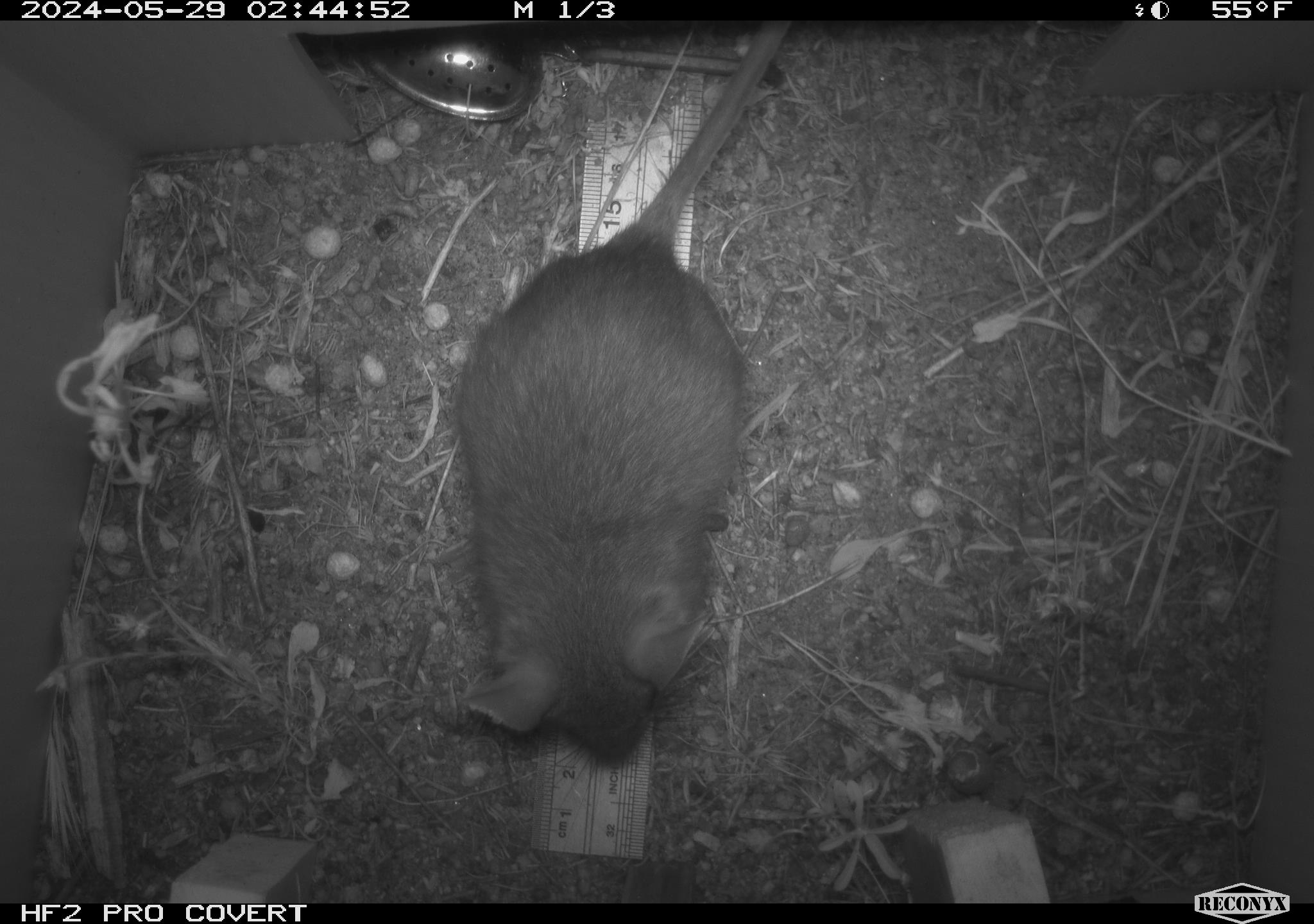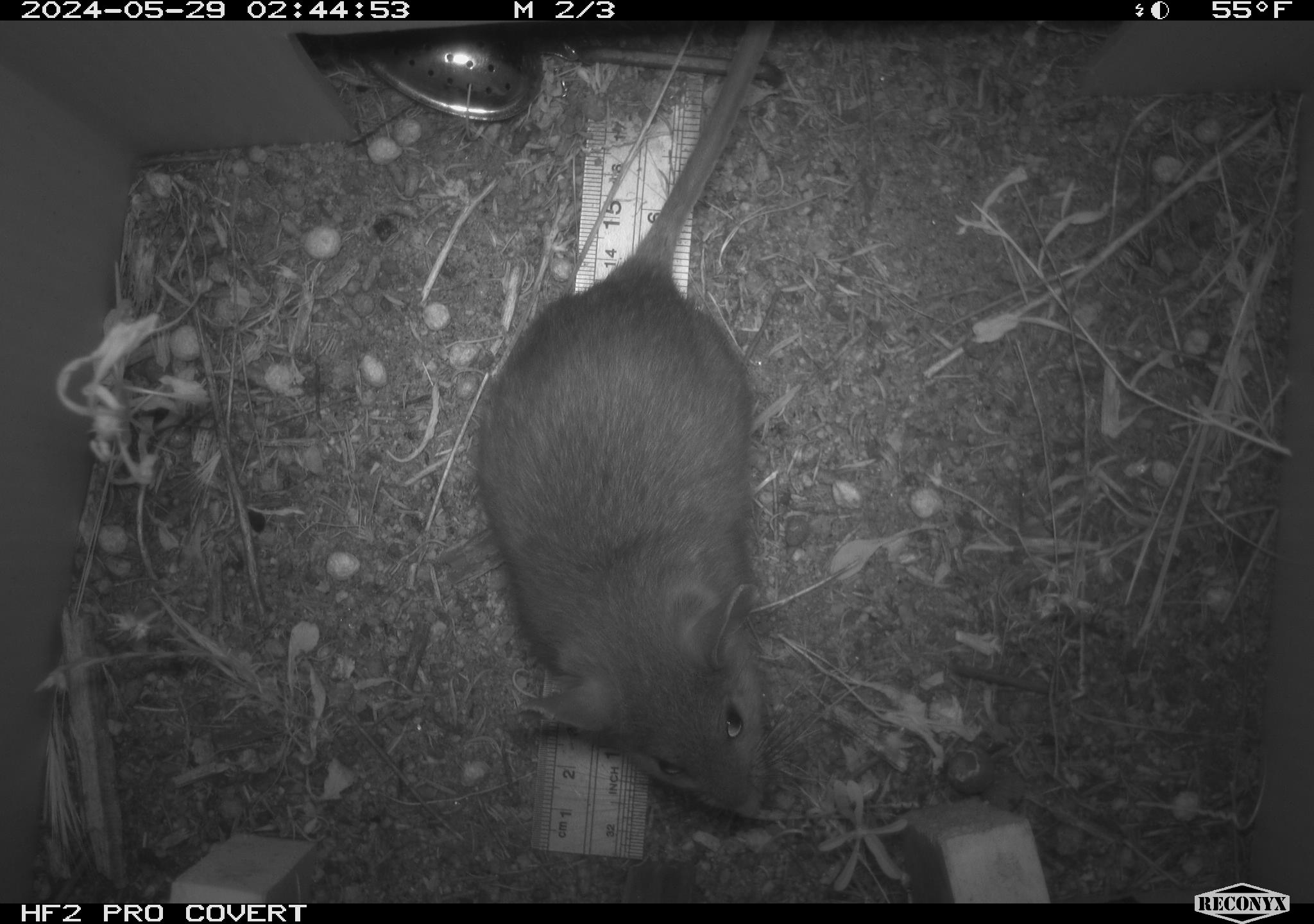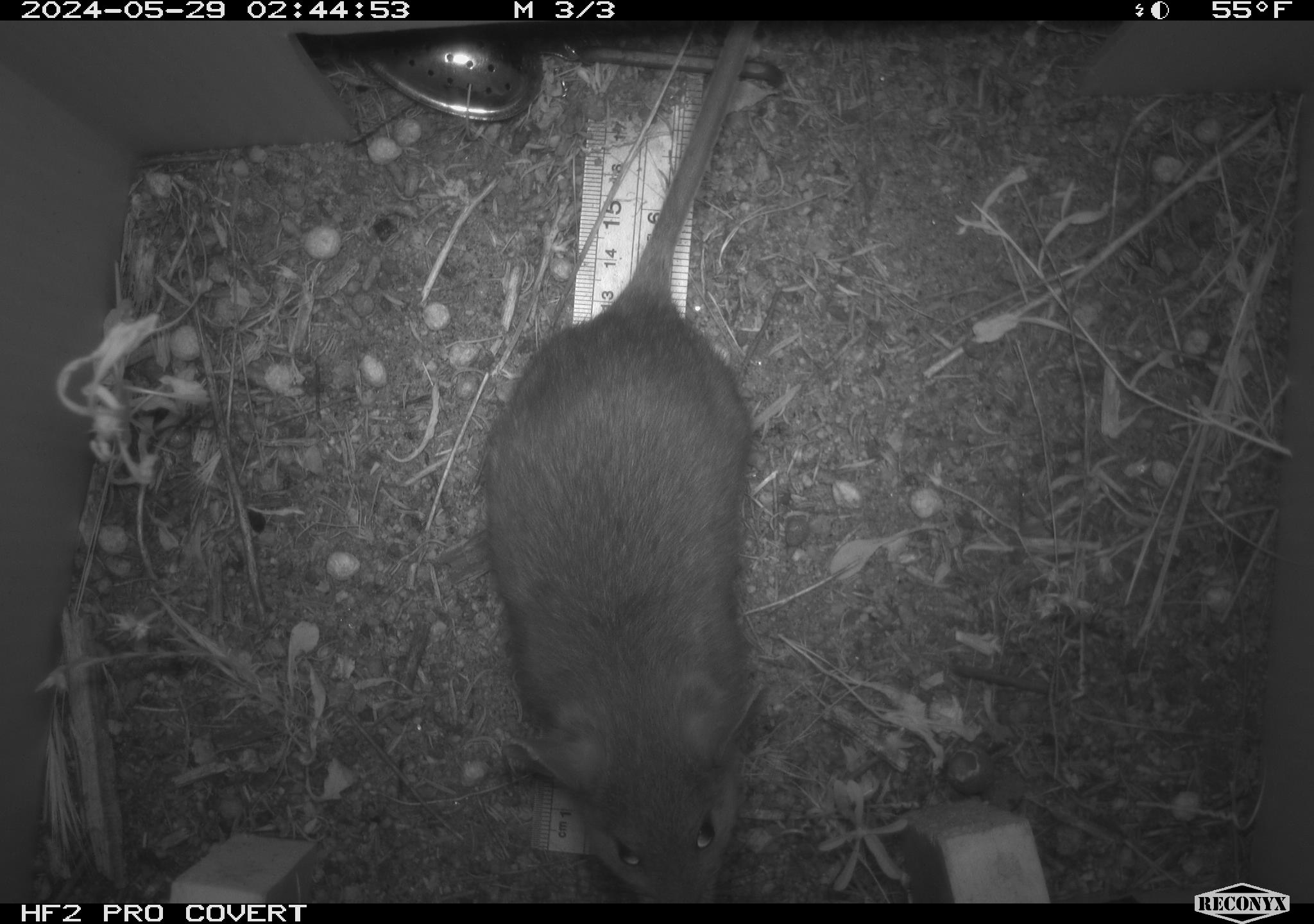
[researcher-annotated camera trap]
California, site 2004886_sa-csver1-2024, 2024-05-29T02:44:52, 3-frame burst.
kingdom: Animalia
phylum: Chordata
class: Mammalia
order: Rodentia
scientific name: Rodentia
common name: rodent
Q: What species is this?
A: Rodent (Rodentia).